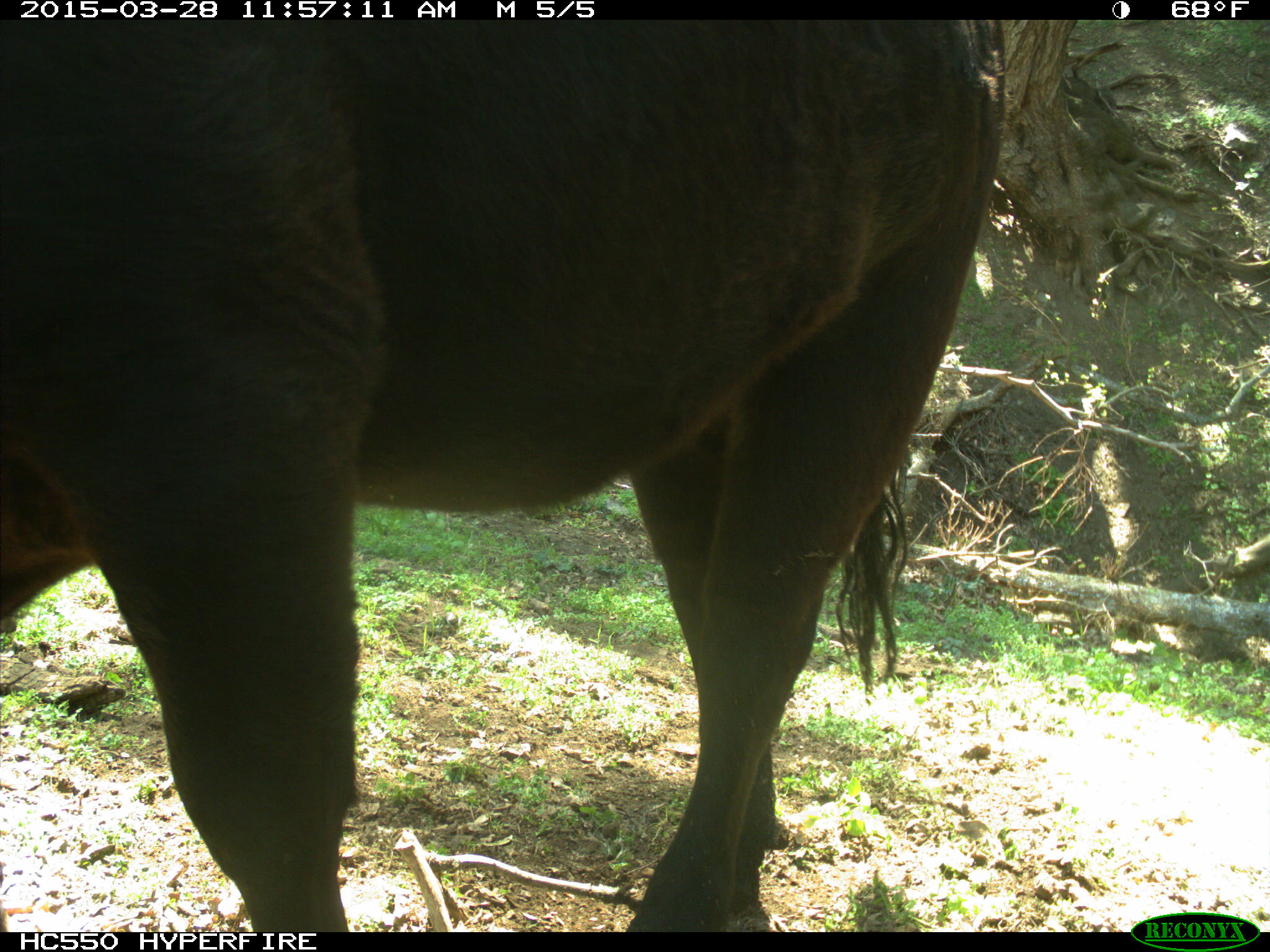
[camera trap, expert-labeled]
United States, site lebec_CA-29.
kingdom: Animalia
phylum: Chordata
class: Mammalia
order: Artiodactyla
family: Bovidae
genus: Bos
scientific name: Bos taurus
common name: domestic cow